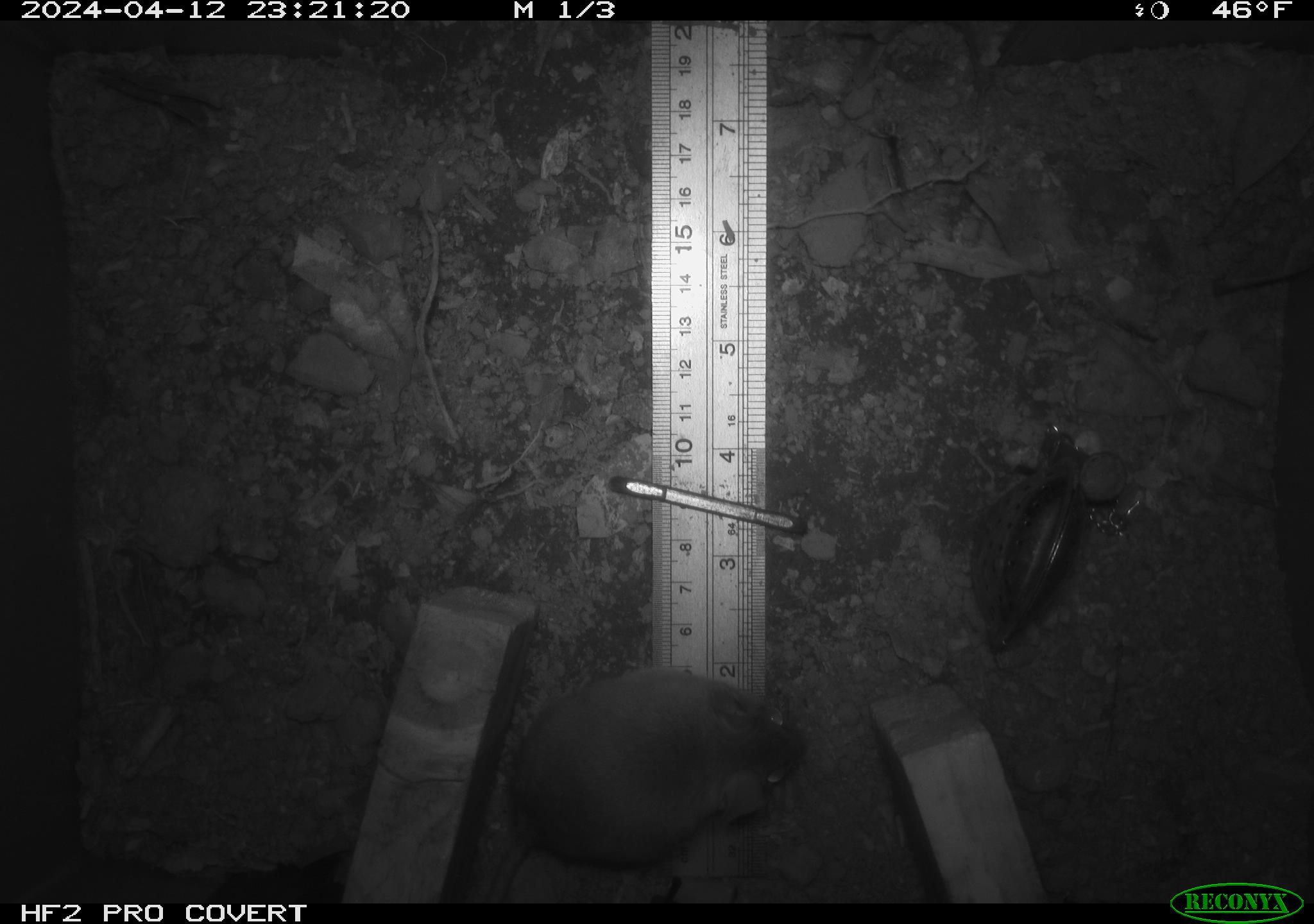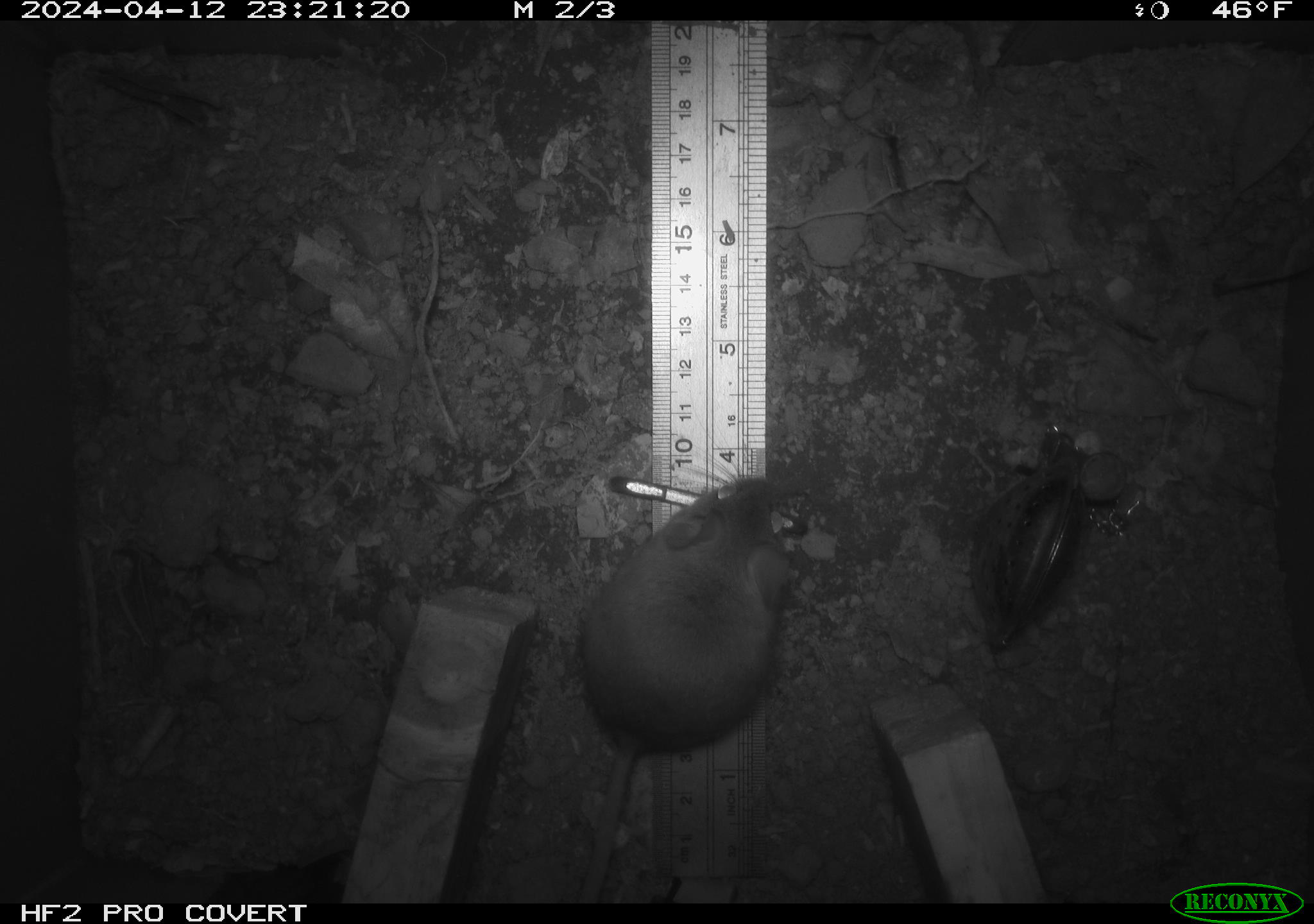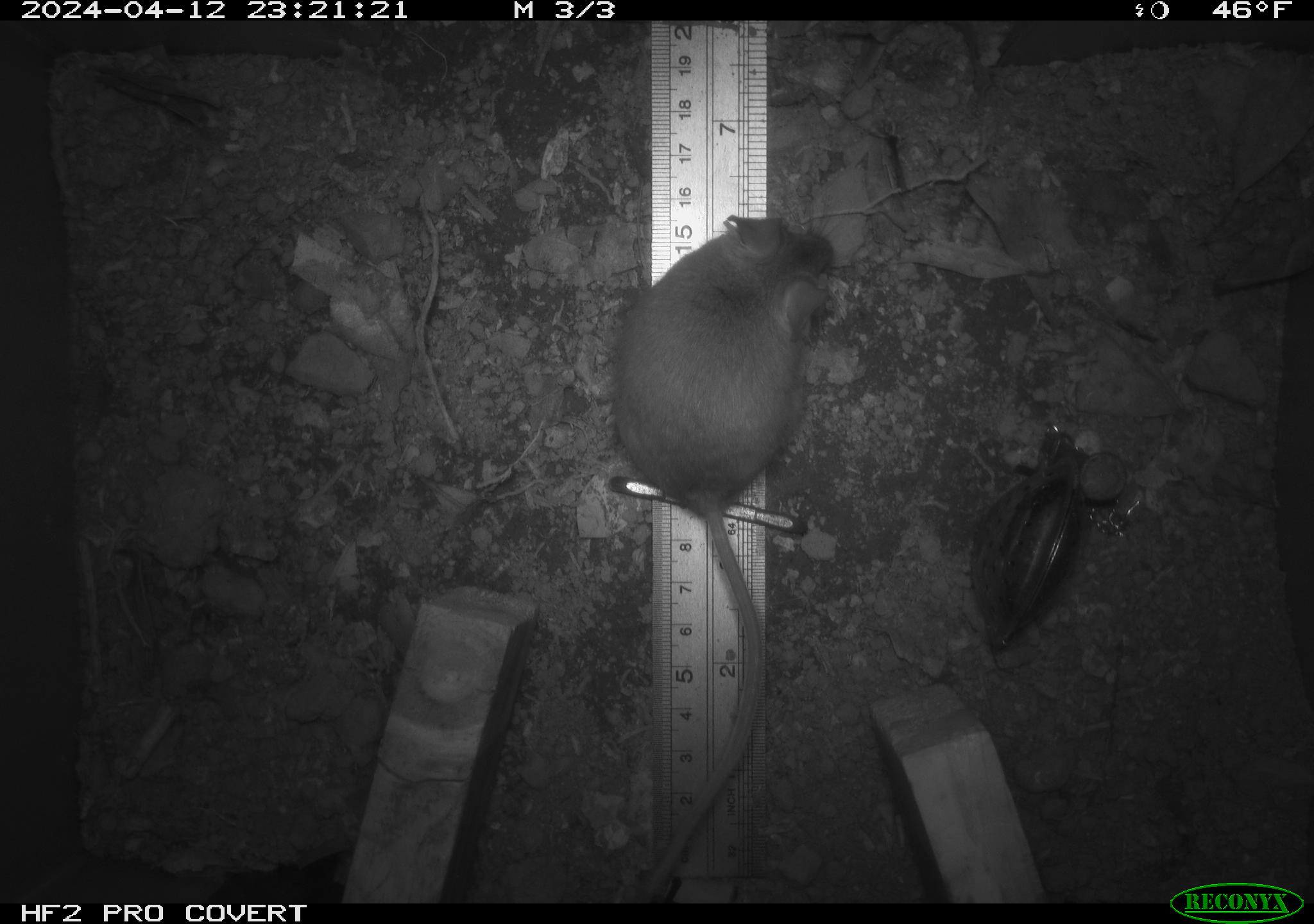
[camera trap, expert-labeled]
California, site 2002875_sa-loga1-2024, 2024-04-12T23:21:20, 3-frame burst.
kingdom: Animalia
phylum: Chordata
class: Mammalia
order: Rodentia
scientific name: Rodentia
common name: mouse species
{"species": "mouse species (Rodentia)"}